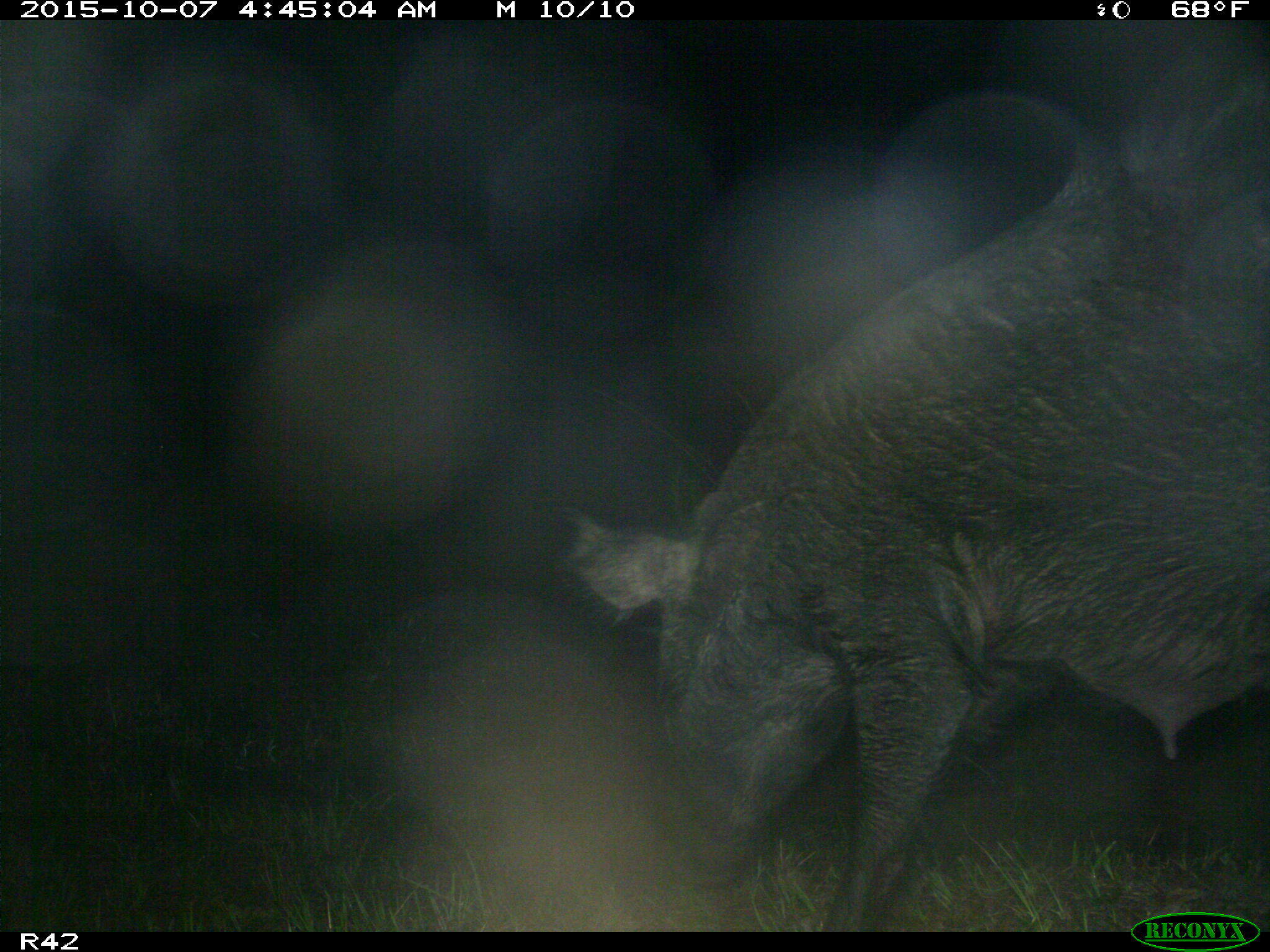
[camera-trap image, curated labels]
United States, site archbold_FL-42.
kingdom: Animalia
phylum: Chordata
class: Mammalia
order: Artiodactyla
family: Suidae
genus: Sus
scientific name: Sus scrofa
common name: wild boar